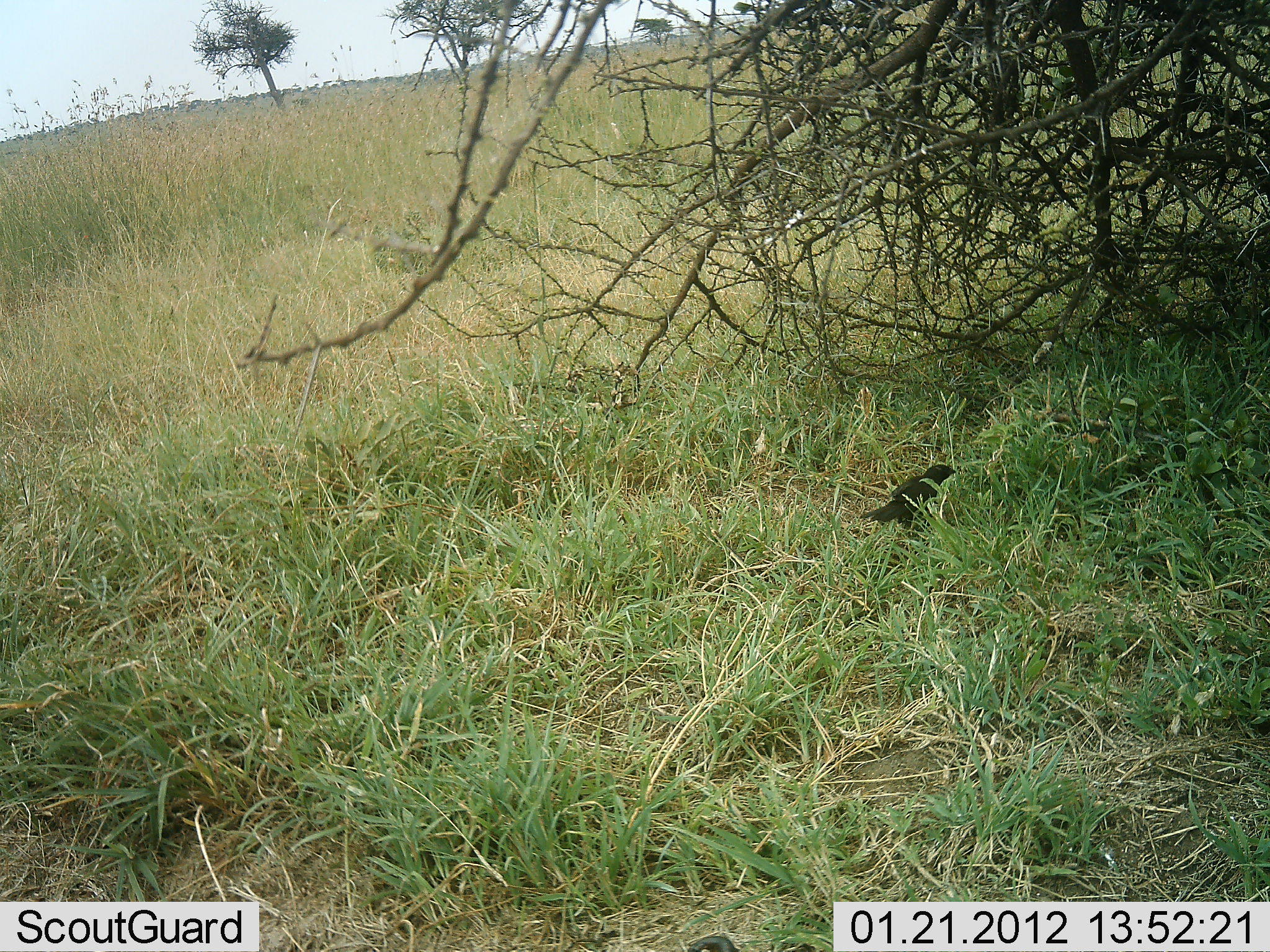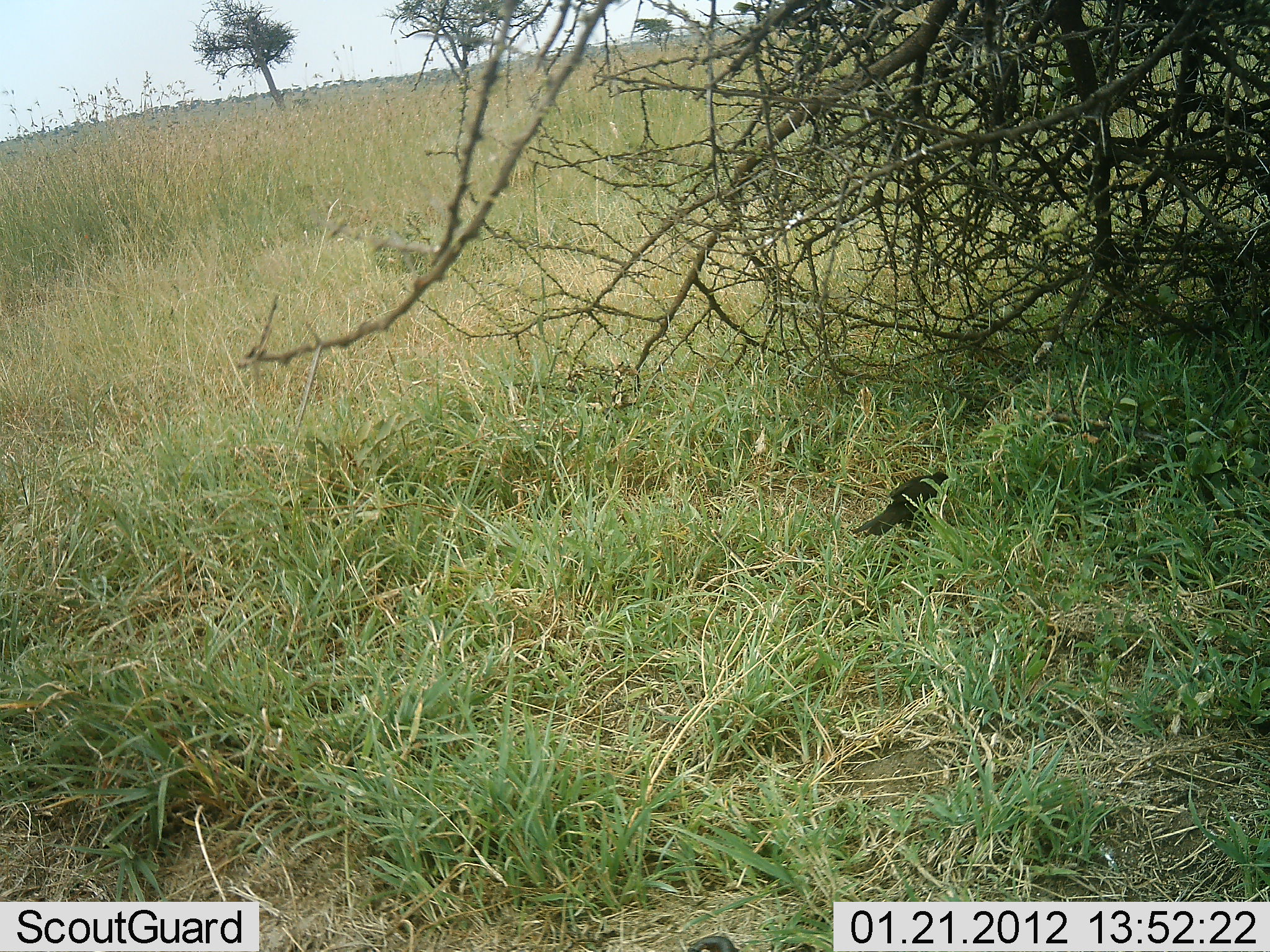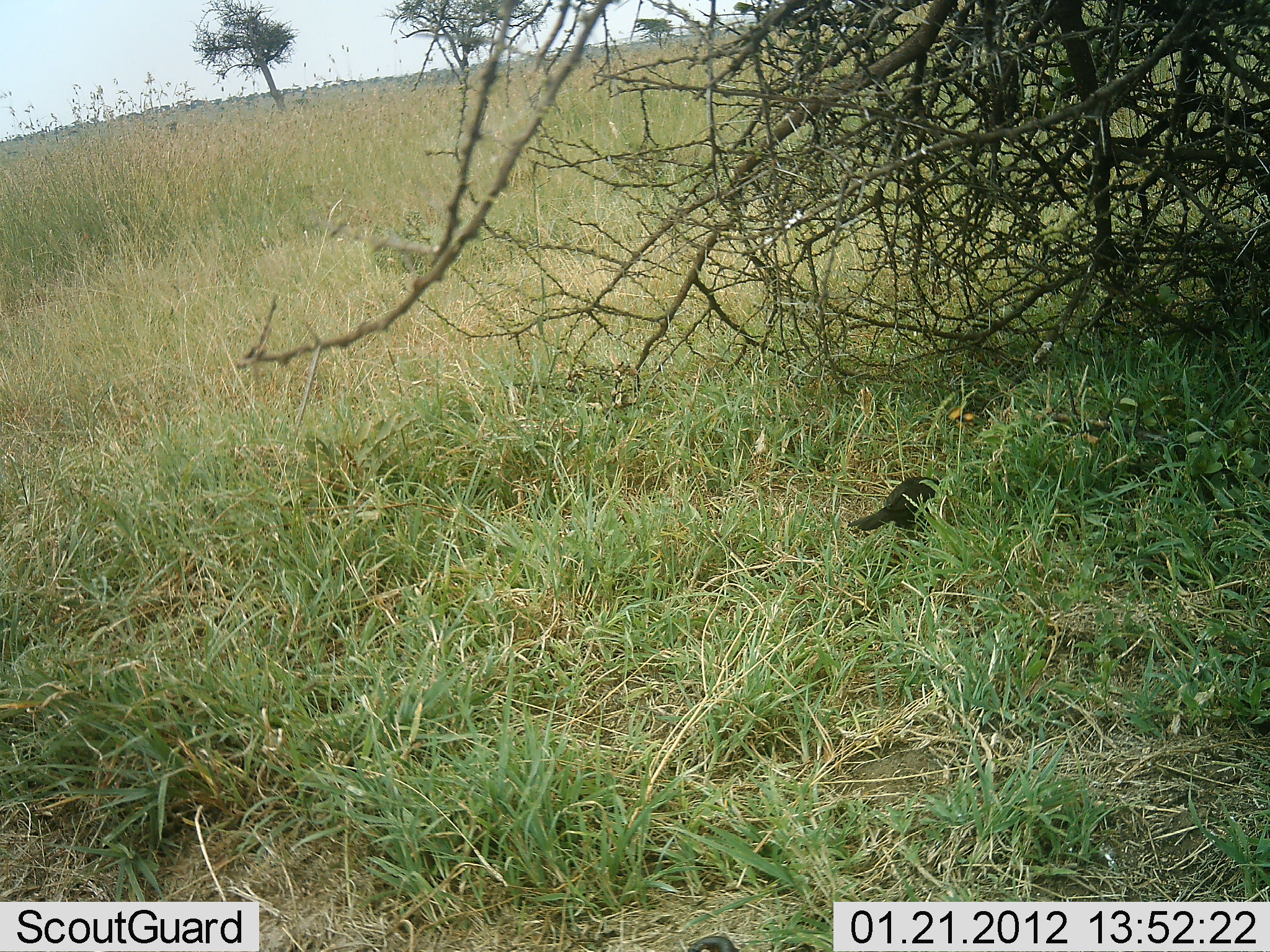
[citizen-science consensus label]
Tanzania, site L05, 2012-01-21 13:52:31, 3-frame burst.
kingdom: Animalia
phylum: Chordata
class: Aves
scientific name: Aves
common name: bird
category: otherbird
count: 1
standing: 62%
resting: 0%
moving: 8%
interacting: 0%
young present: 0%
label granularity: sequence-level